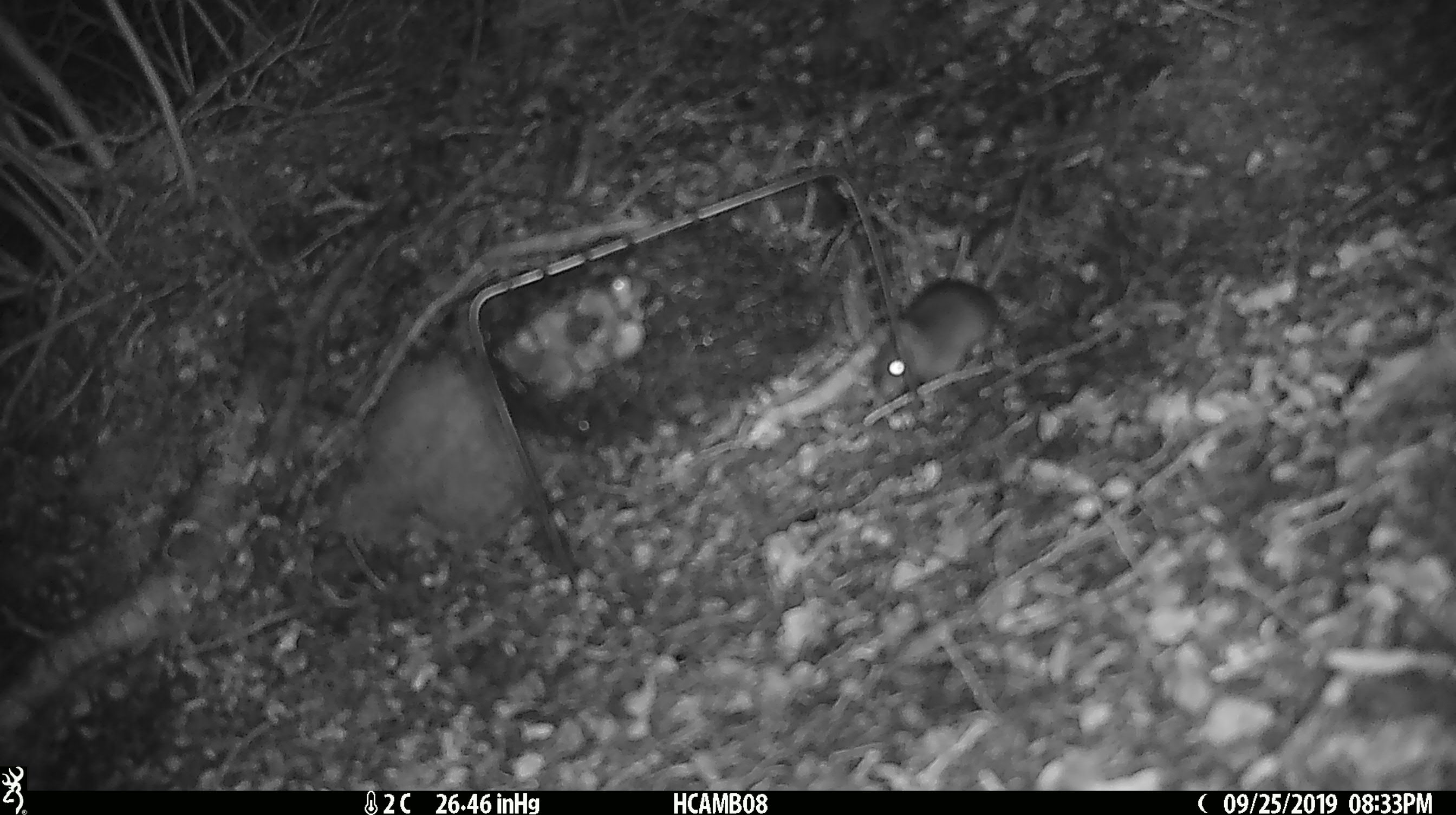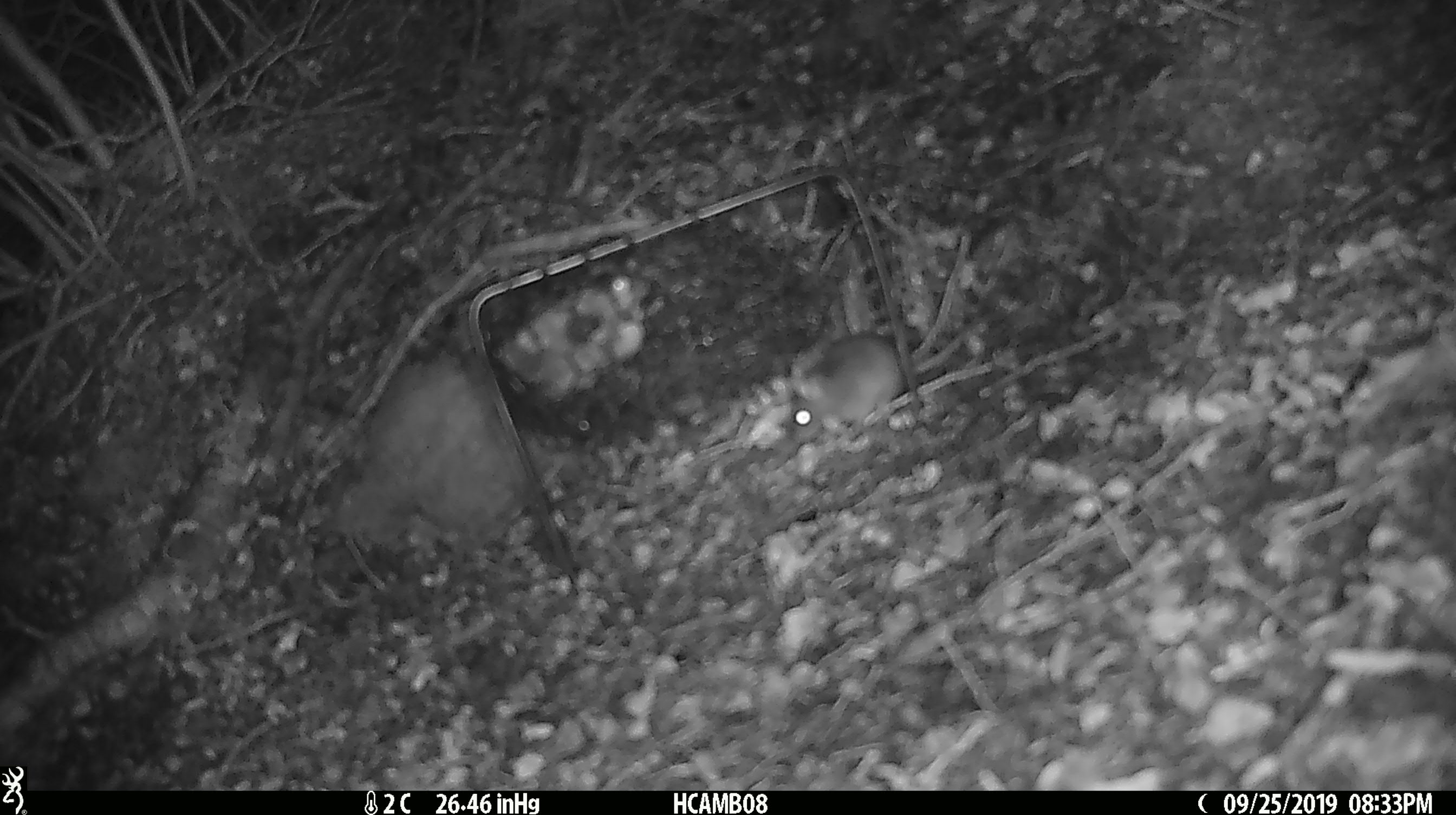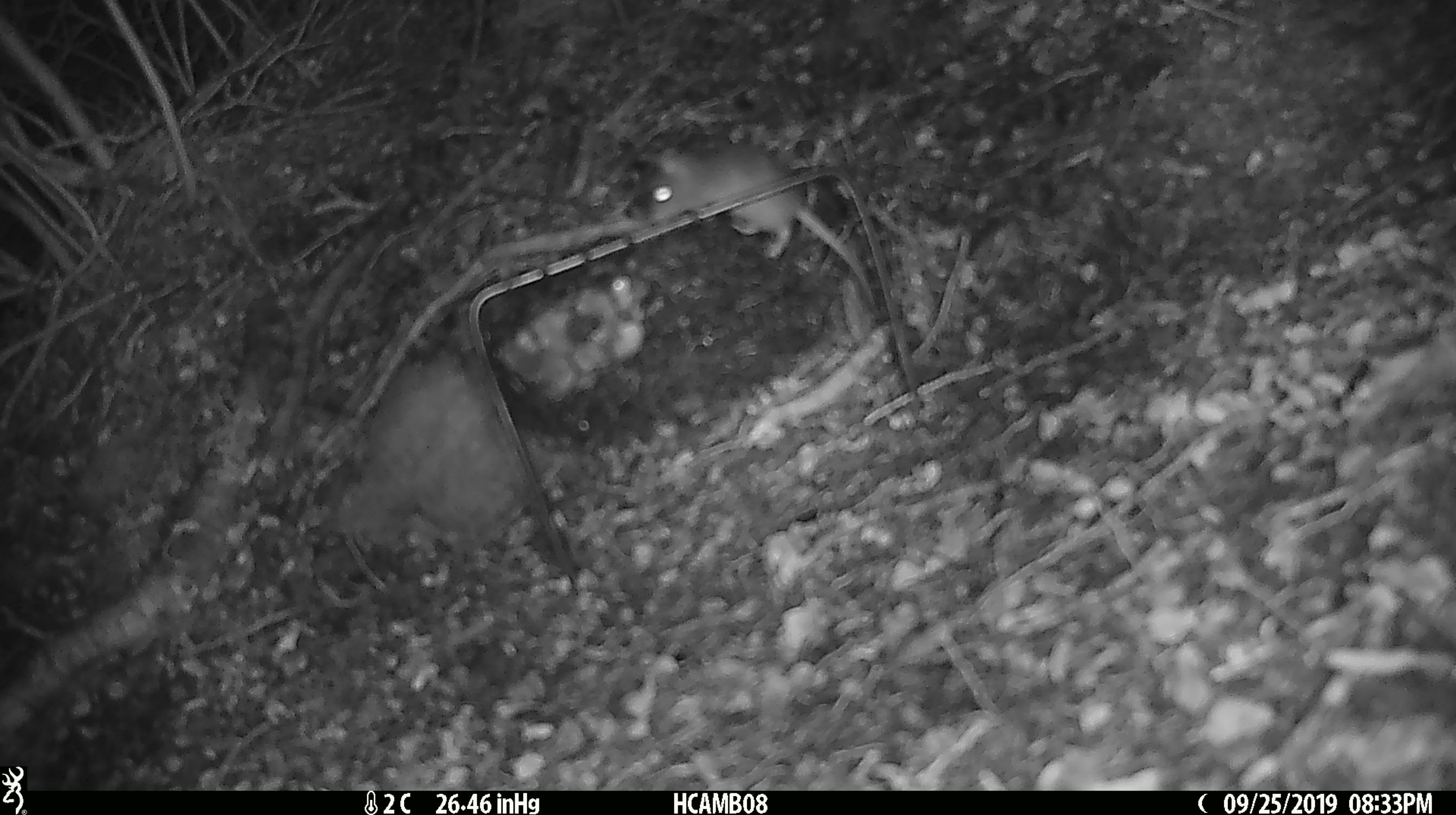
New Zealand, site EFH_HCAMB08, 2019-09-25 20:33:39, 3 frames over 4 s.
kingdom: Animalia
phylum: Chordata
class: Mammalia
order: Rodentia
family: Muridae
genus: Mus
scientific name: Mus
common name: mouse